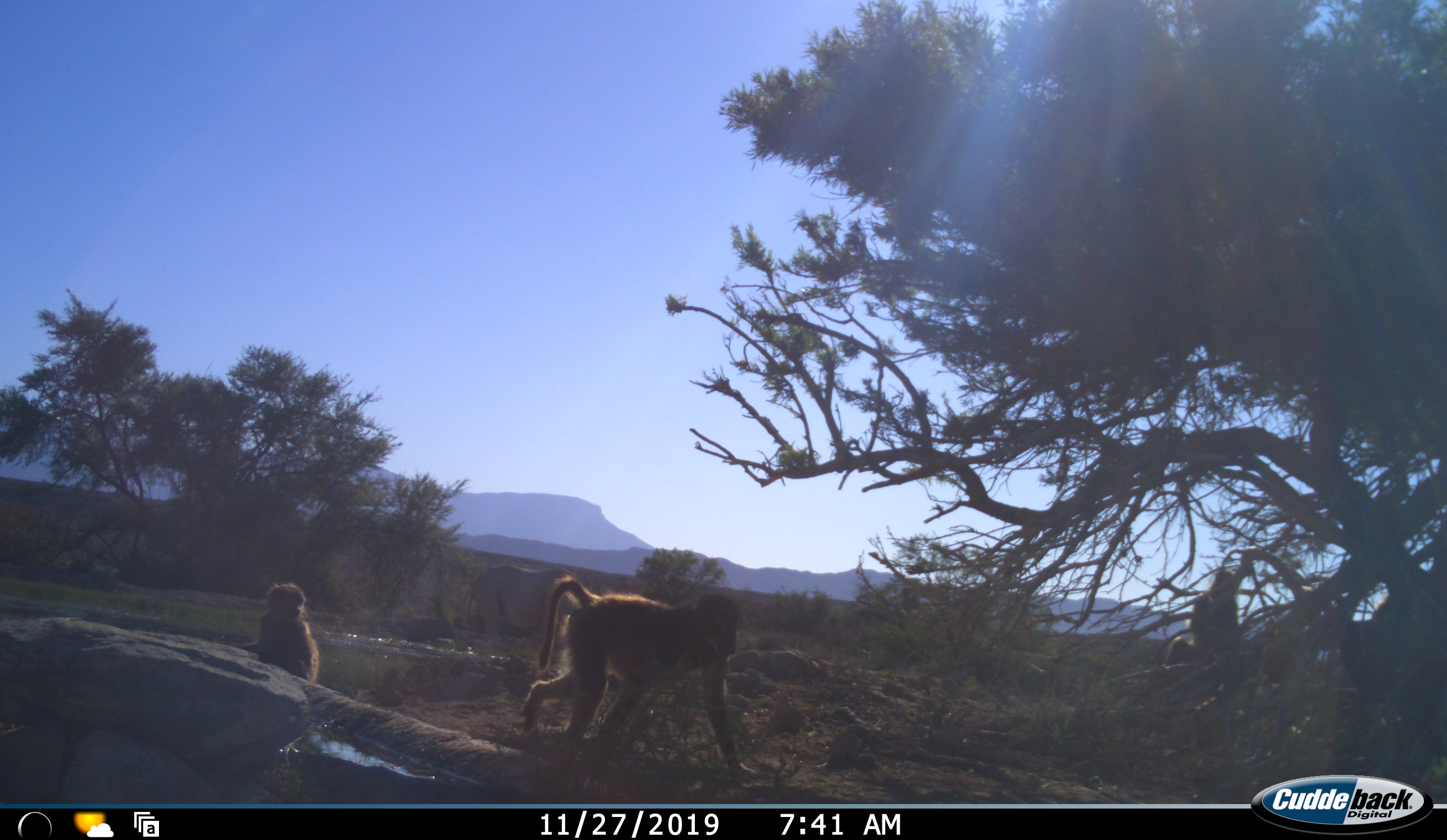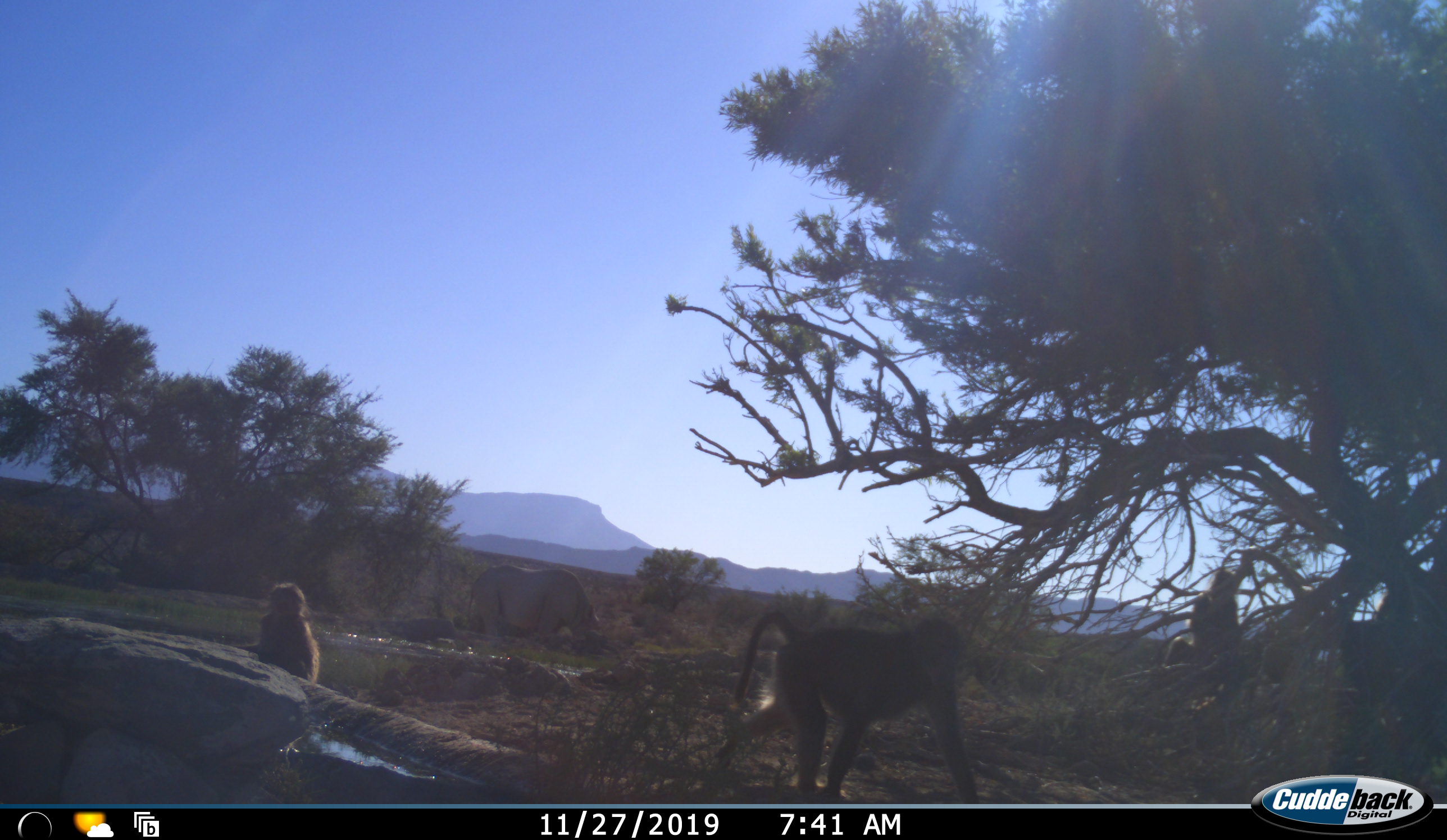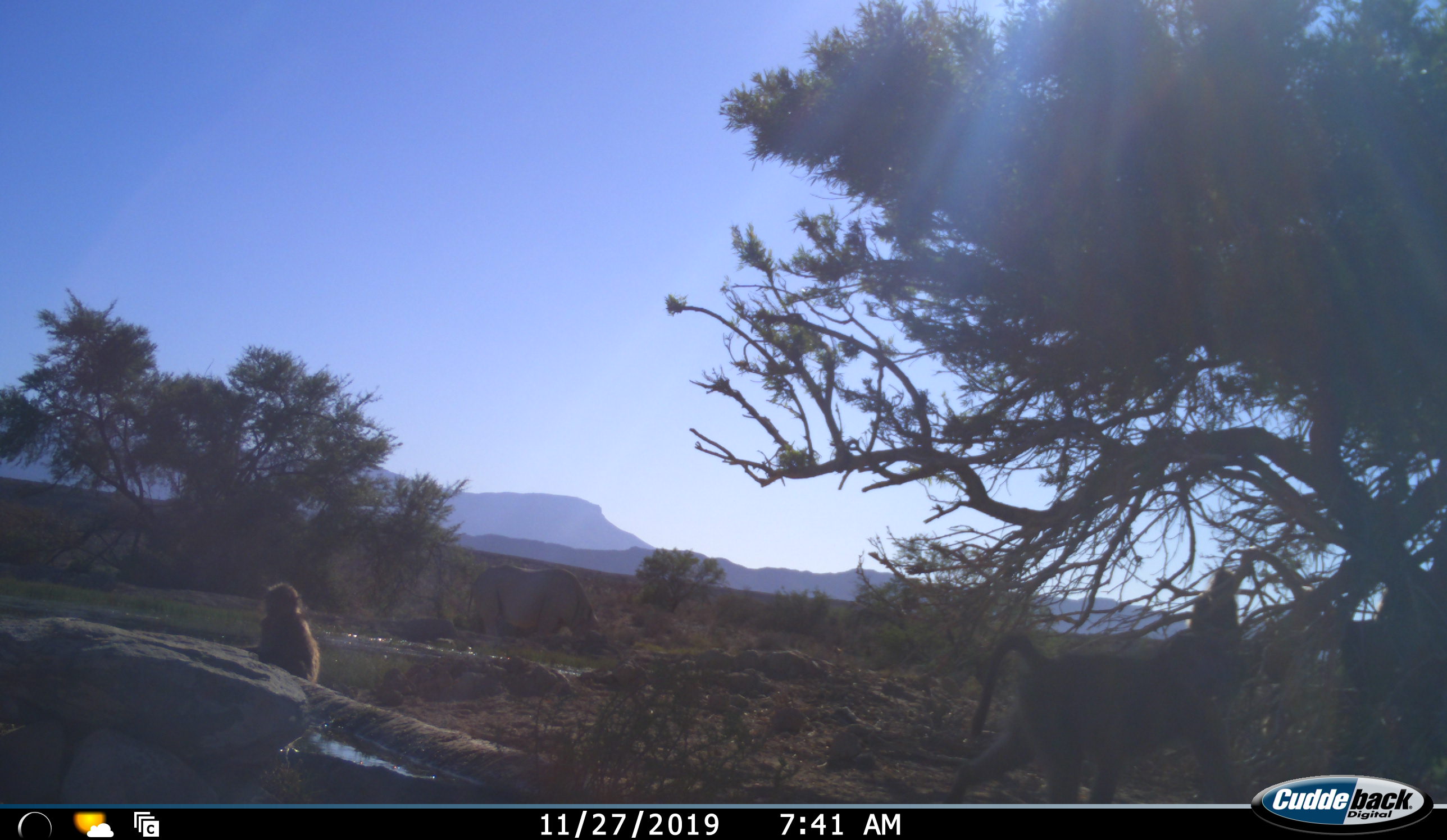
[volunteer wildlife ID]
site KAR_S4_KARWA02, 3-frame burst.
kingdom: Animalia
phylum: Chordata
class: Mammalia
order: Primates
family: Cercopithecidae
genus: Papio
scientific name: Papio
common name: baboon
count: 3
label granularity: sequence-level